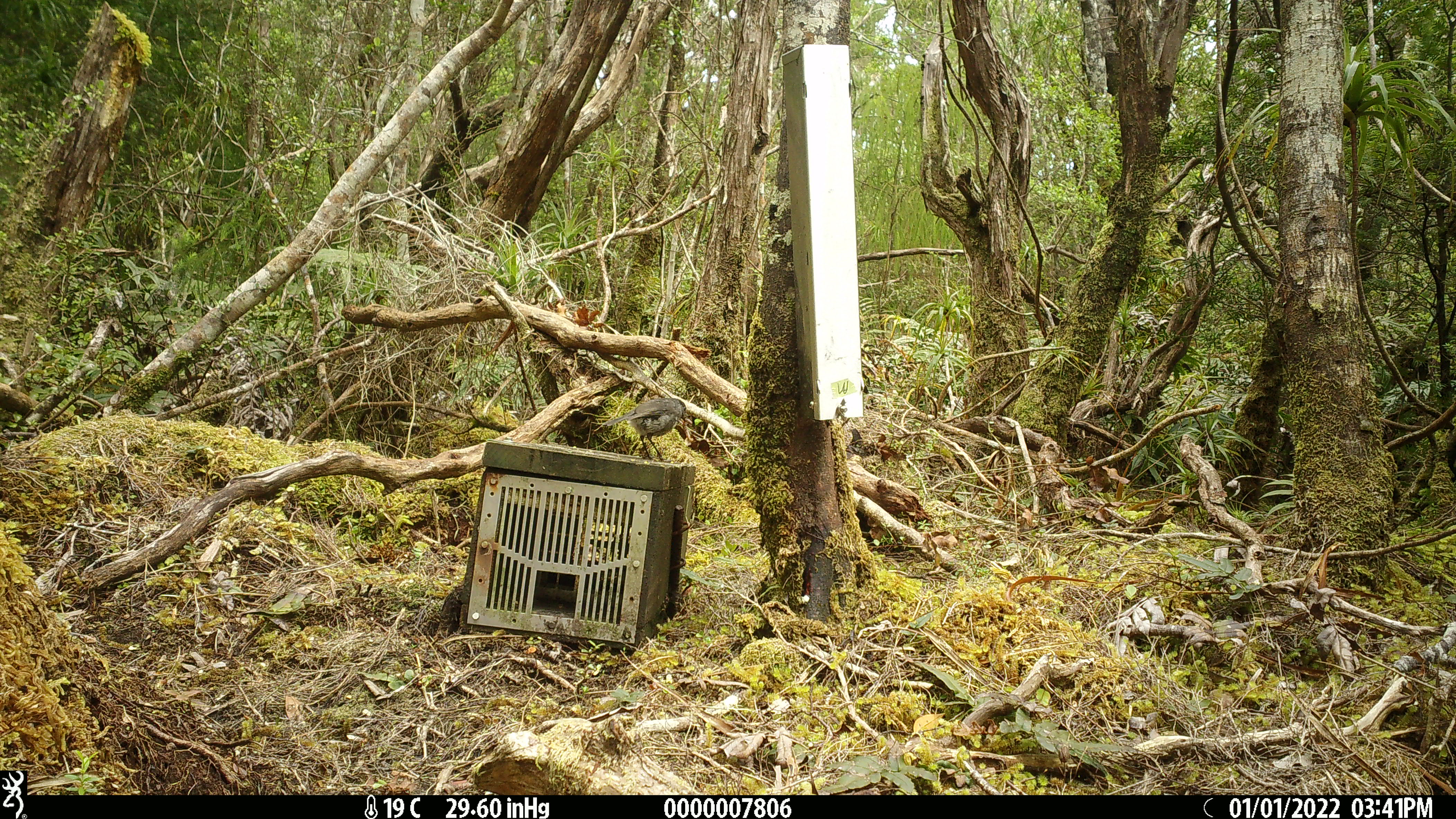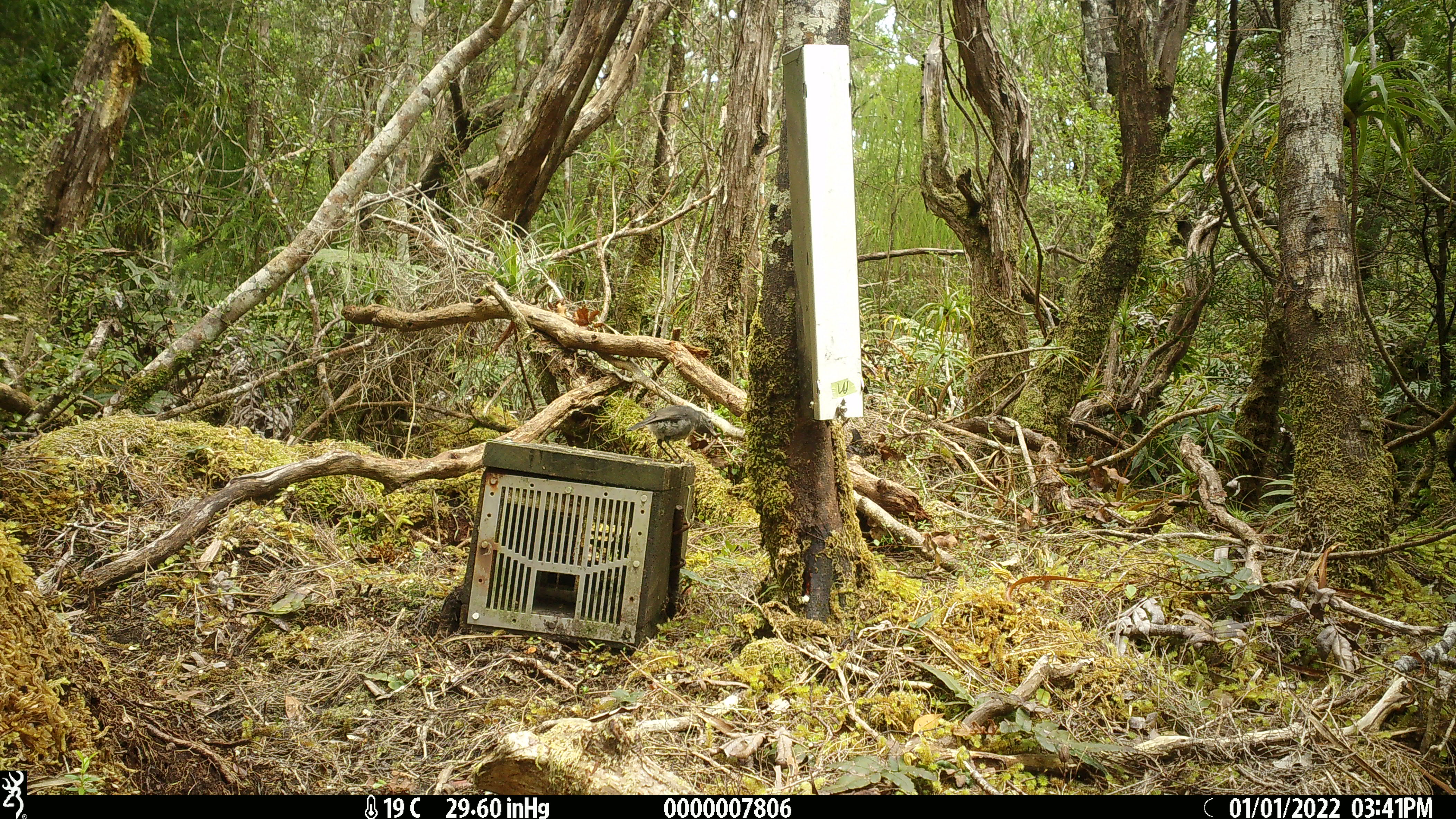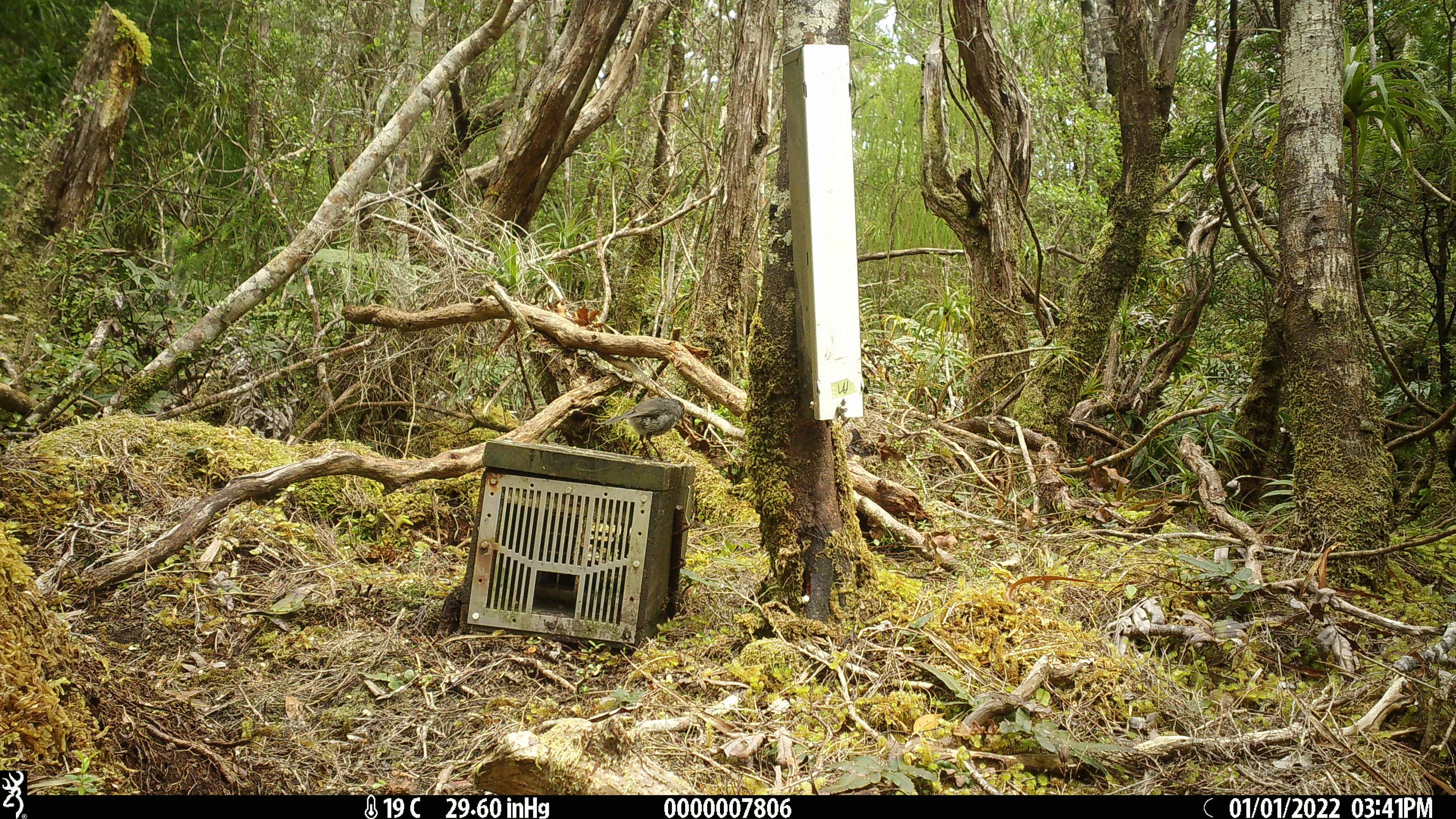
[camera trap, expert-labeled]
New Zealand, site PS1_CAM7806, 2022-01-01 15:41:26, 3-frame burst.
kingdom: Animalia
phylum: Chordata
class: Aves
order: Passeriformes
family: Petroicidae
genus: Petroica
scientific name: Petroica australis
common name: new zealand robin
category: robin